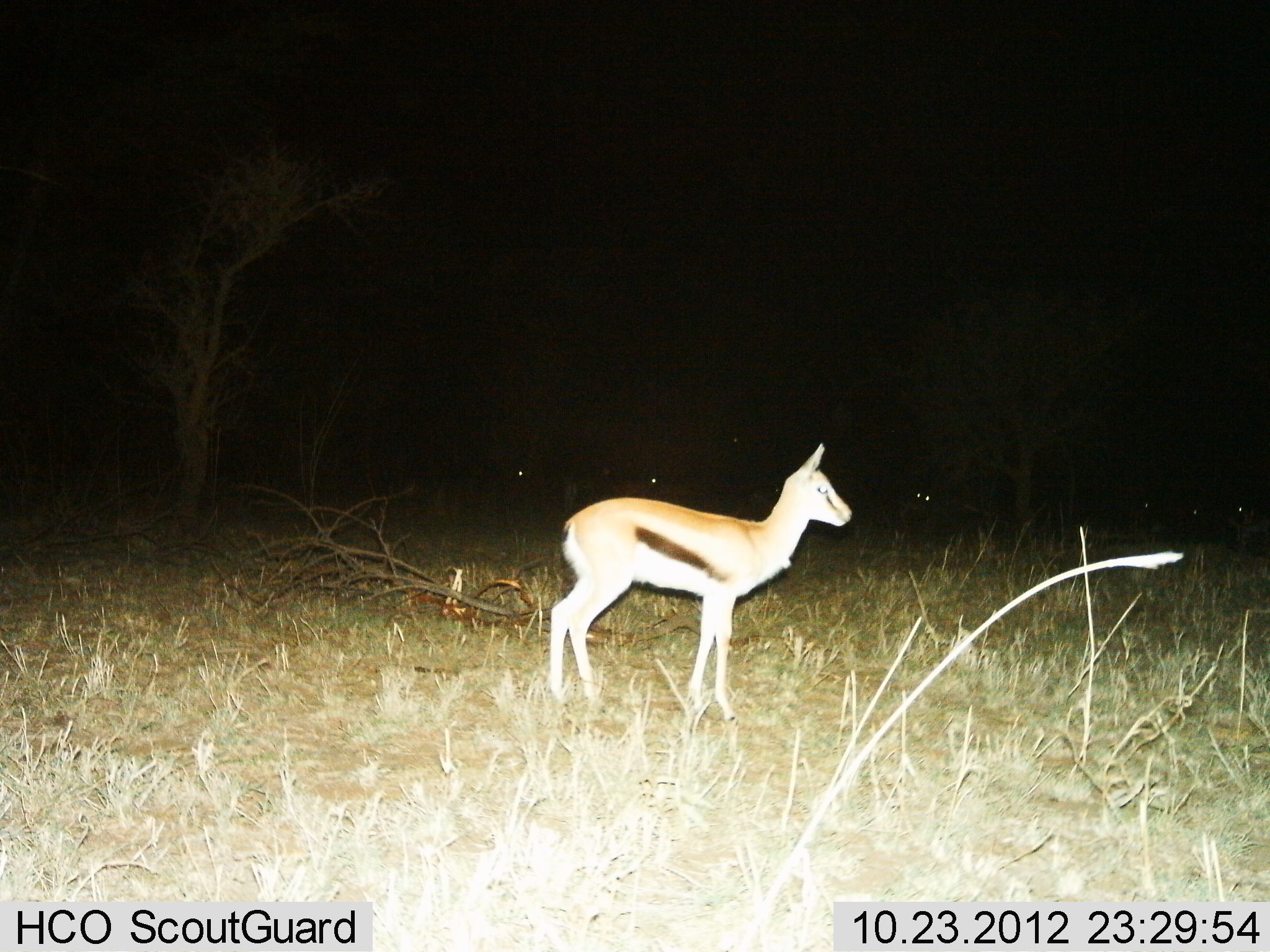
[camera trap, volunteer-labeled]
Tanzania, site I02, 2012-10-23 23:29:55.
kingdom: Animalia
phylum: Chordata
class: Mammalia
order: Artiodactyla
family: Bovidae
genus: Eudorcas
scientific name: Eudorcas thomsonii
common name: thomson's gazelle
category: gazellethomsons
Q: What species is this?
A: Gazellethomsons (thomson's gazelle) (Eudorcas thomsonii).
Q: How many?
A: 1.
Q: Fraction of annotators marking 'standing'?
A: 100%.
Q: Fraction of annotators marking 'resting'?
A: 0%.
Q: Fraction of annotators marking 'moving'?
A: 0%.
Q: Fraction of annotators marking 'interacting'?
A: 0%.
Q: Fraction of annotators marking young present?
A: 9%.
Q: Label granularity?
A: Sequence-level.